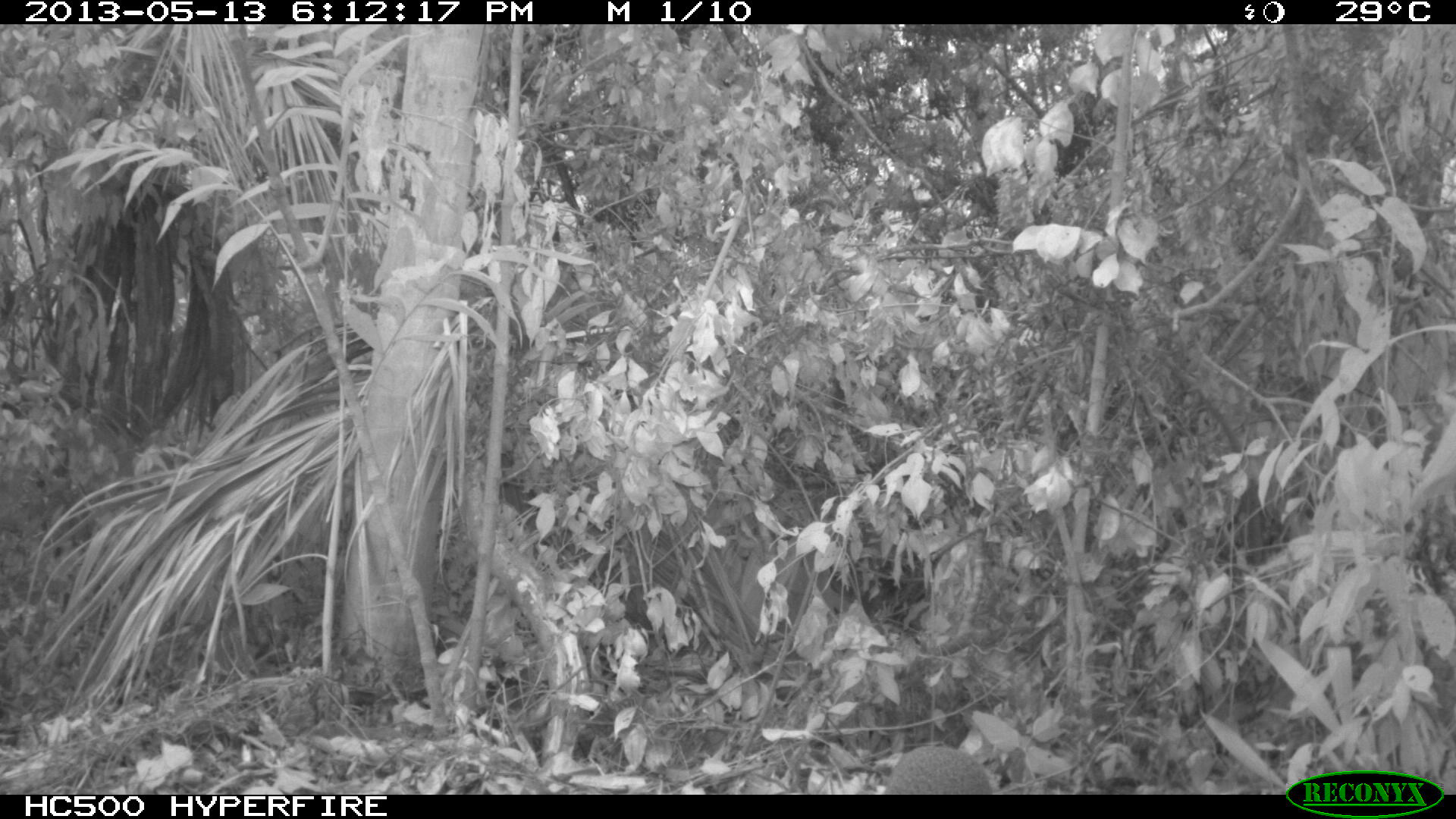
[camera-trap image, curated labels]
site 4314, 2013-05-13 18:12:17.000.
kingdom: Animalia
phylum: Chordata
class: Mammalia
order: Rodentia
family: Dasyproctidae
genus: Dasyprocta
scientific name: Dasyprocta punctata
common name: central american agouti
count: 1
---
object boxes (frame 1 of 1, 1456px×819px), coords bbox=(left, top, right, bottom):
dasyprocta punctata: bbox=(882, 743, 993, 793)